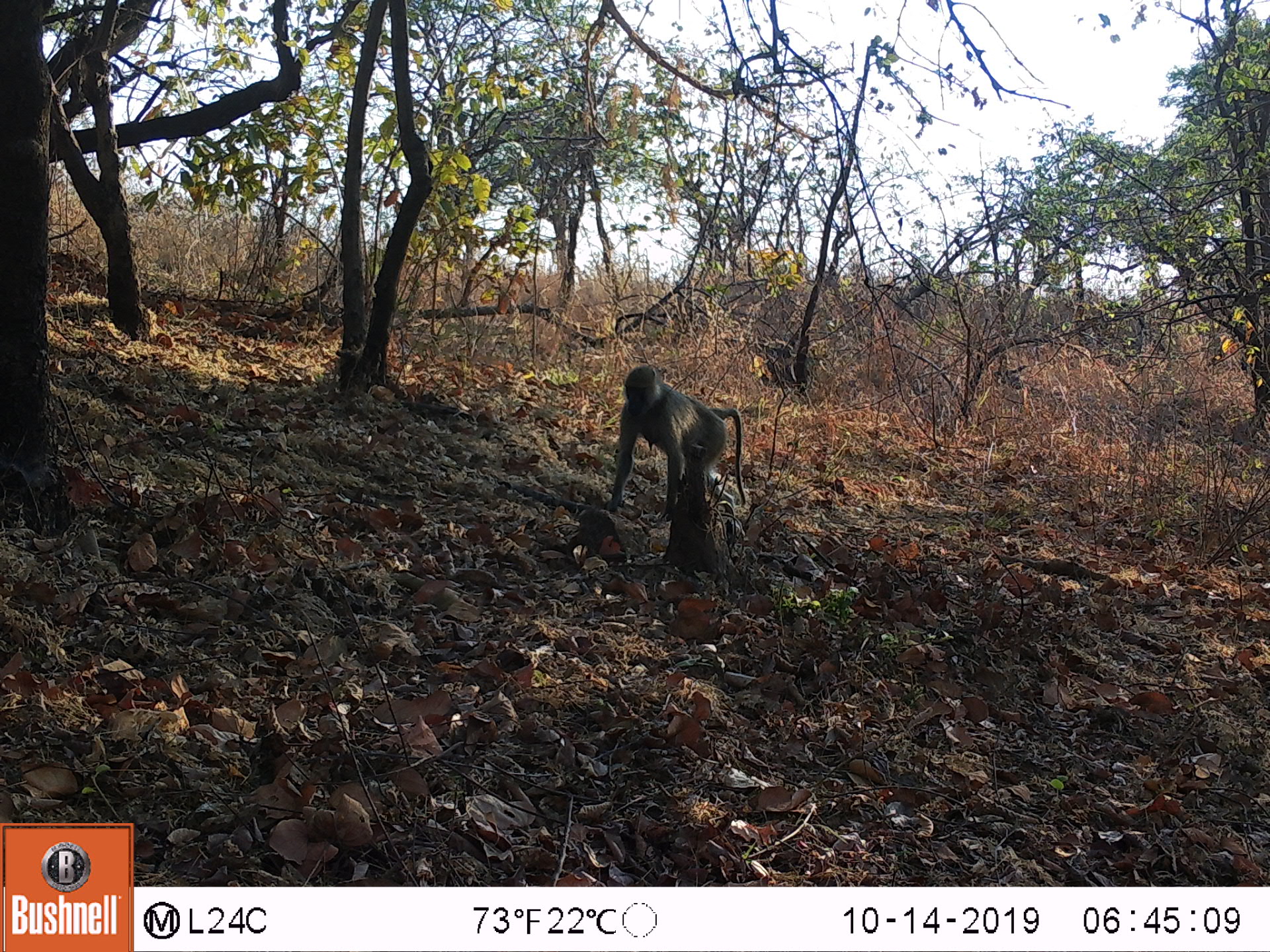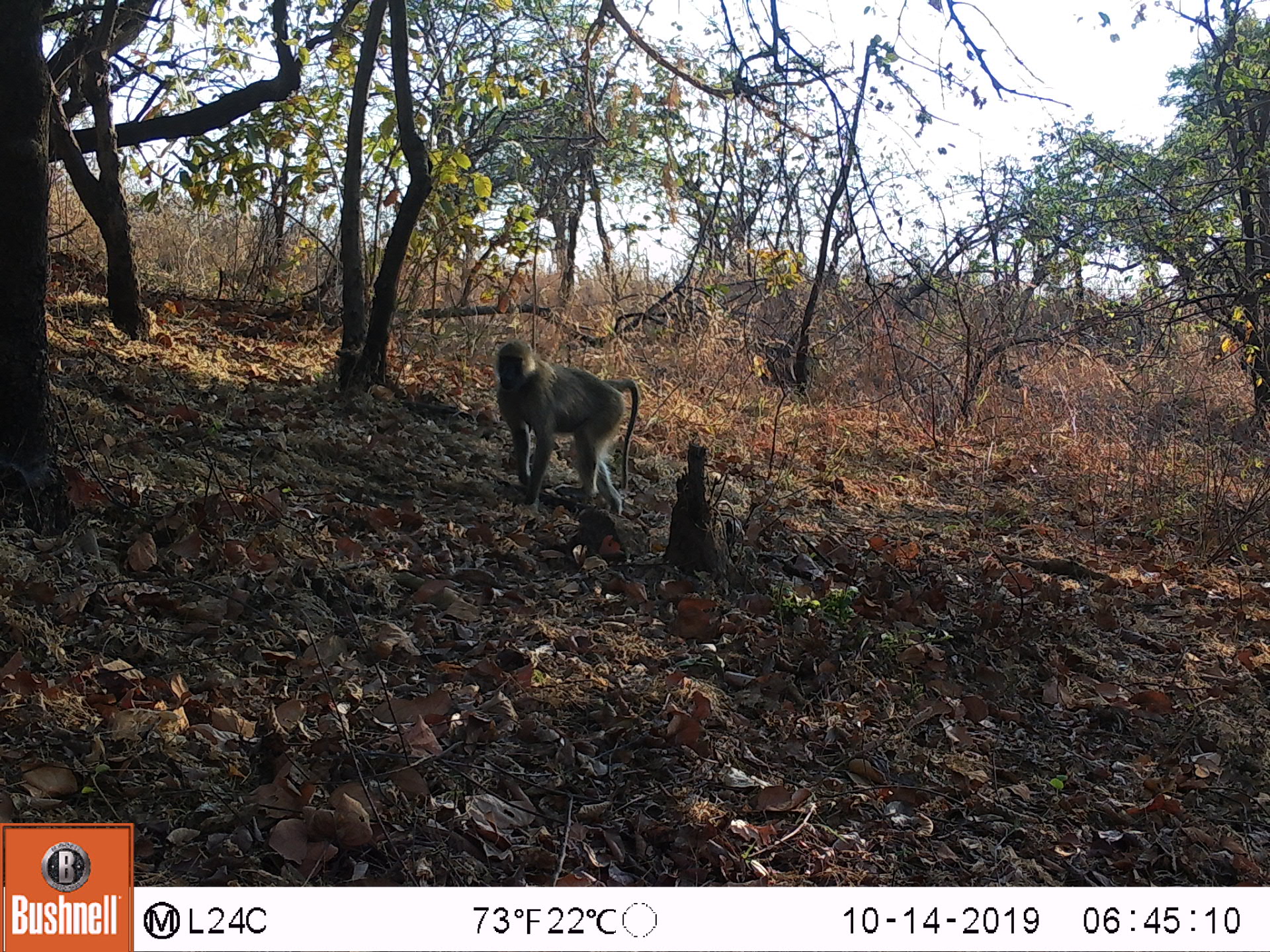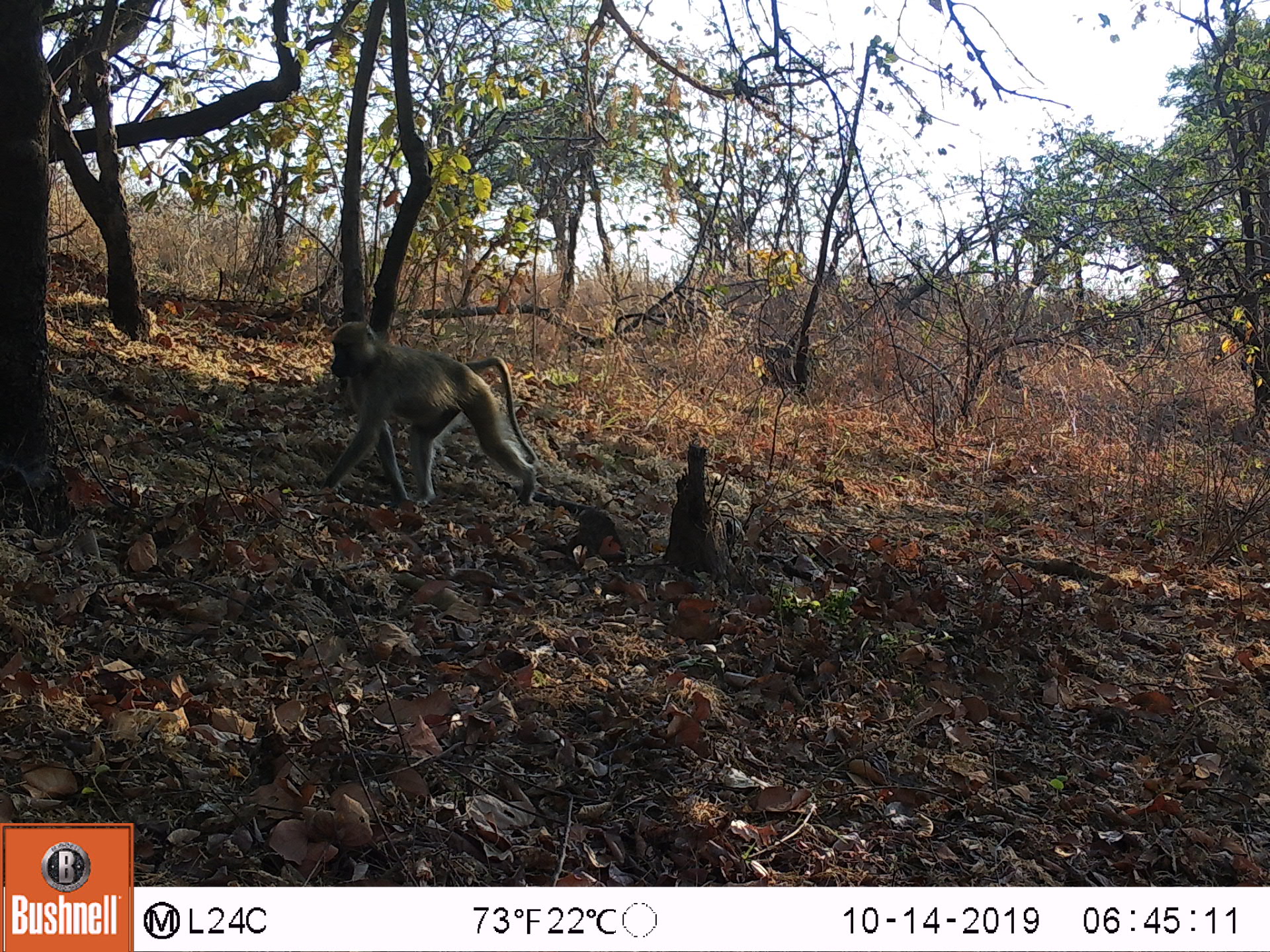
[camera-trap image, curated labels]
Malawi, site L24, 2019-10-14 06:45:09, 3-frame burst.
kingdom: Animalia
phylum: Chordata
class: Mammalia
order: Primates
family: Cercopithecidae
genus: Papio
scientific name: Papio cynocephalus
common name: yellow baboon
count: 1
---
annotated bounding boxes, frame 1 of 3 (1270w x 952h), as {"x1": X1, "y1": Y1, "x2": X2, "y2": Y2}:
yellow baboon: {"x1": 604, "y1": 357, "x2": 745, "y2": 517}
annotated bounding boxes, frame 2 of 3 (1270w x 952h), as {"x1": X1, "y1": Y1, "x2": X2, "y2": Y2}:
yellow baboon: {"x1": 492, "y1": 336, "x2": 639, "y2": 520}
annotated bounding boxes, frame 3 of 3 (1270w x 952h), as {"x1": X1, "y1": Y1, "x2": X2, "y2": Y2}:
yellow baboon: {"x1": 315, "y1": 318, "x2": 536, "y2": 510}